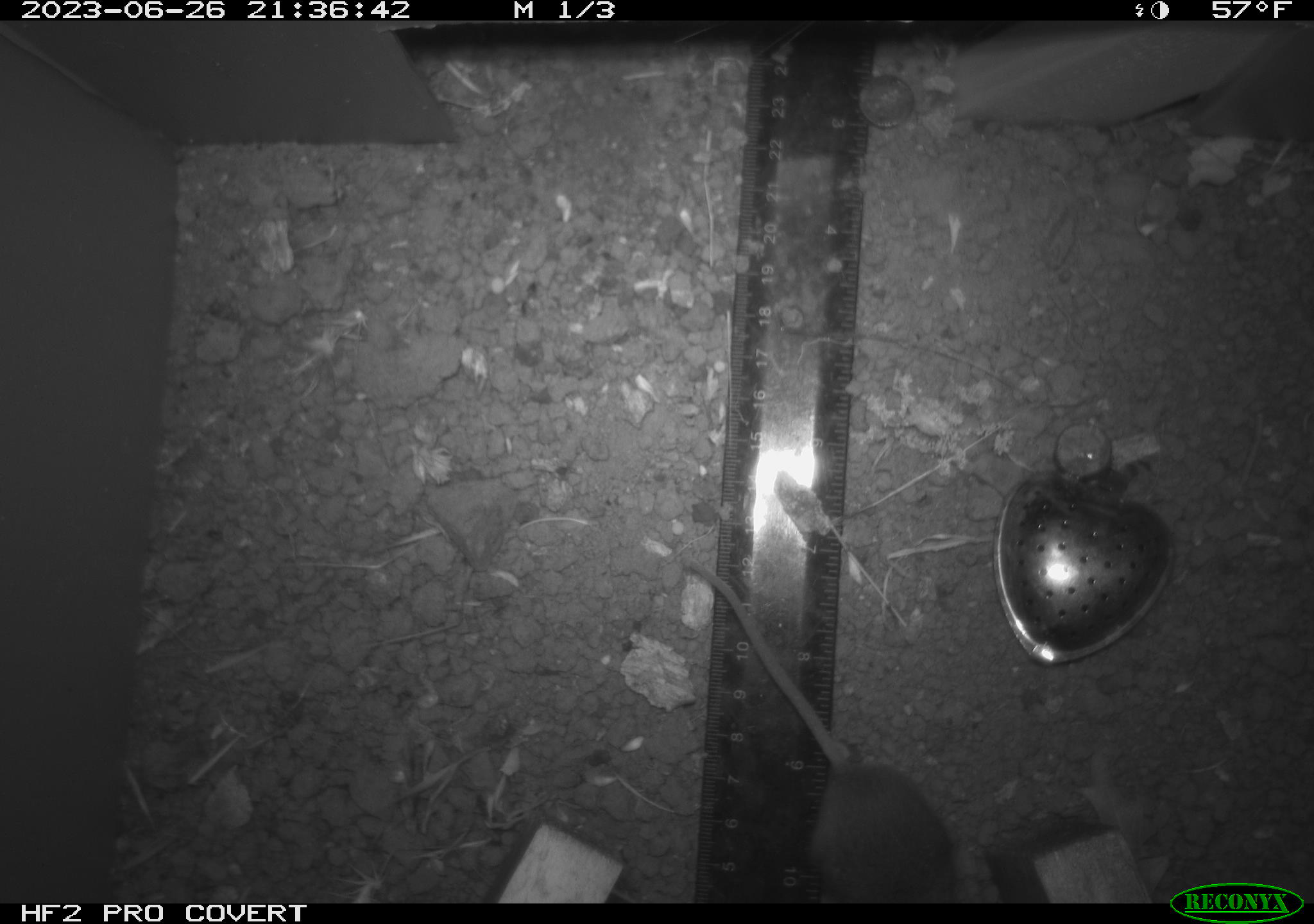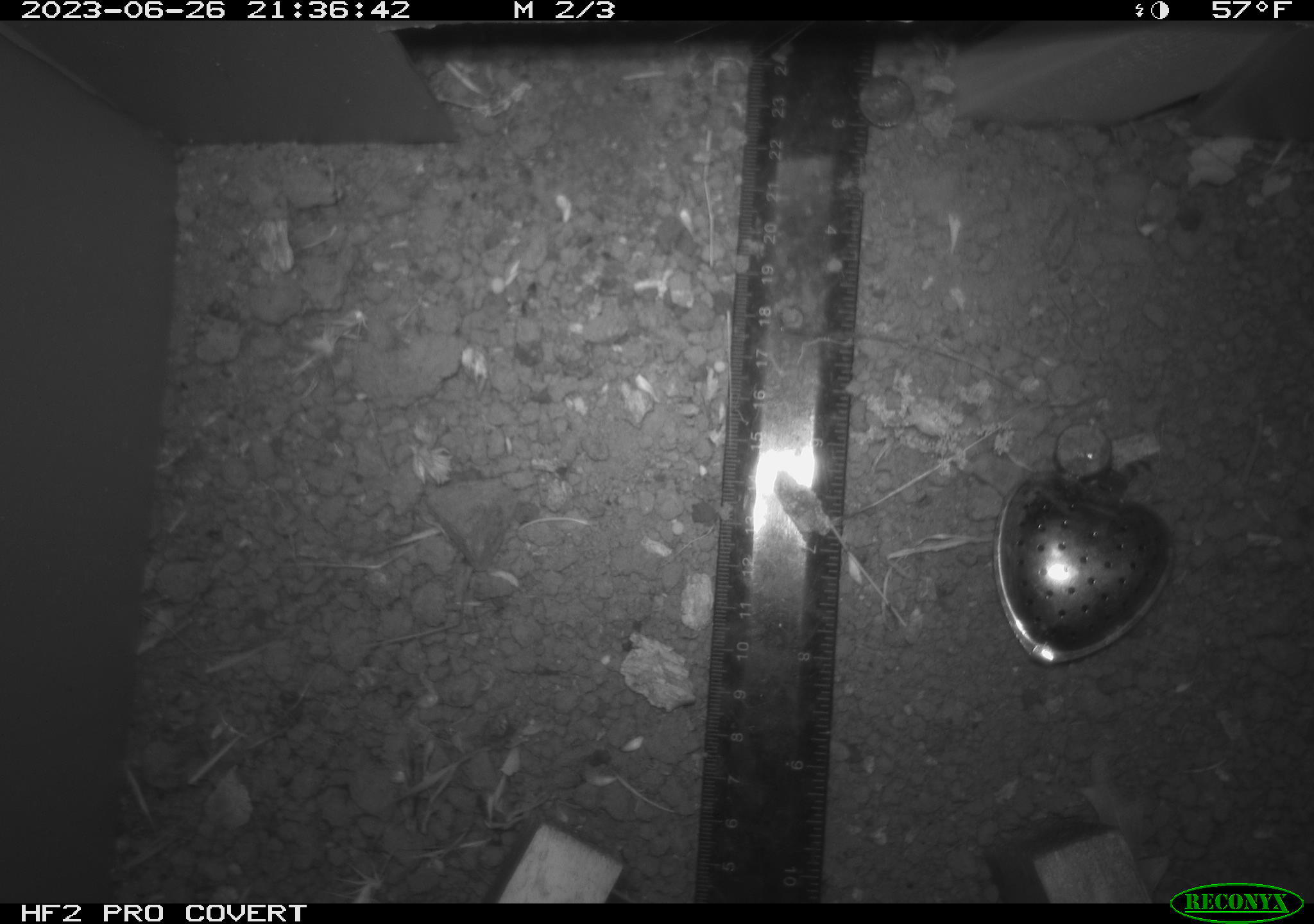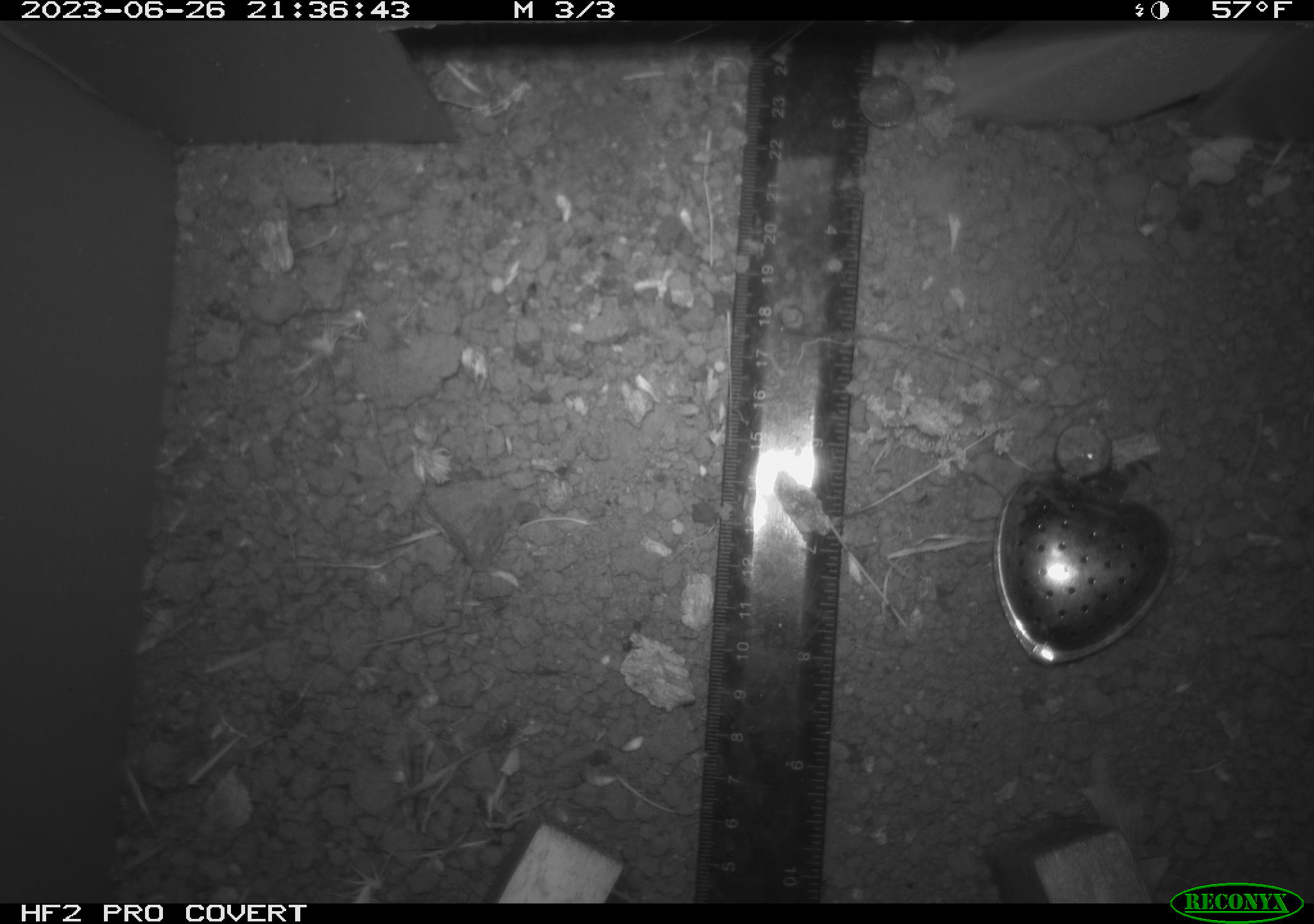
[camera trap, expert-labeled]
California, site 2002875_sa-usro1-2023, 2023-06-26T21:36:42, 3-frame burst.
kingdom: Animalia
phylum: Chordata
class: Mammalia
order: Rodentia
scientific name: Rodentia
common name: mouse species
Mouse species (Rodentia).